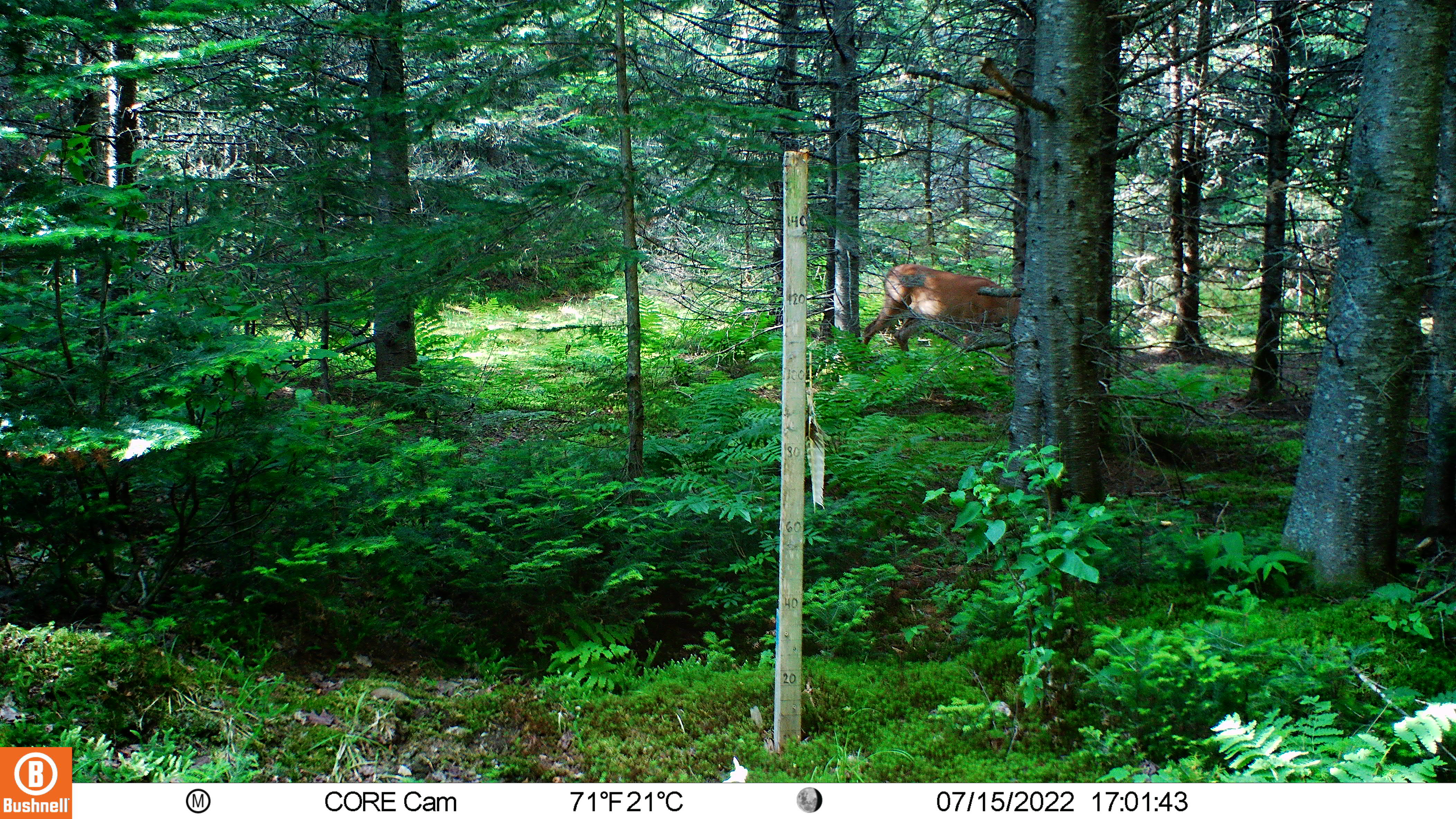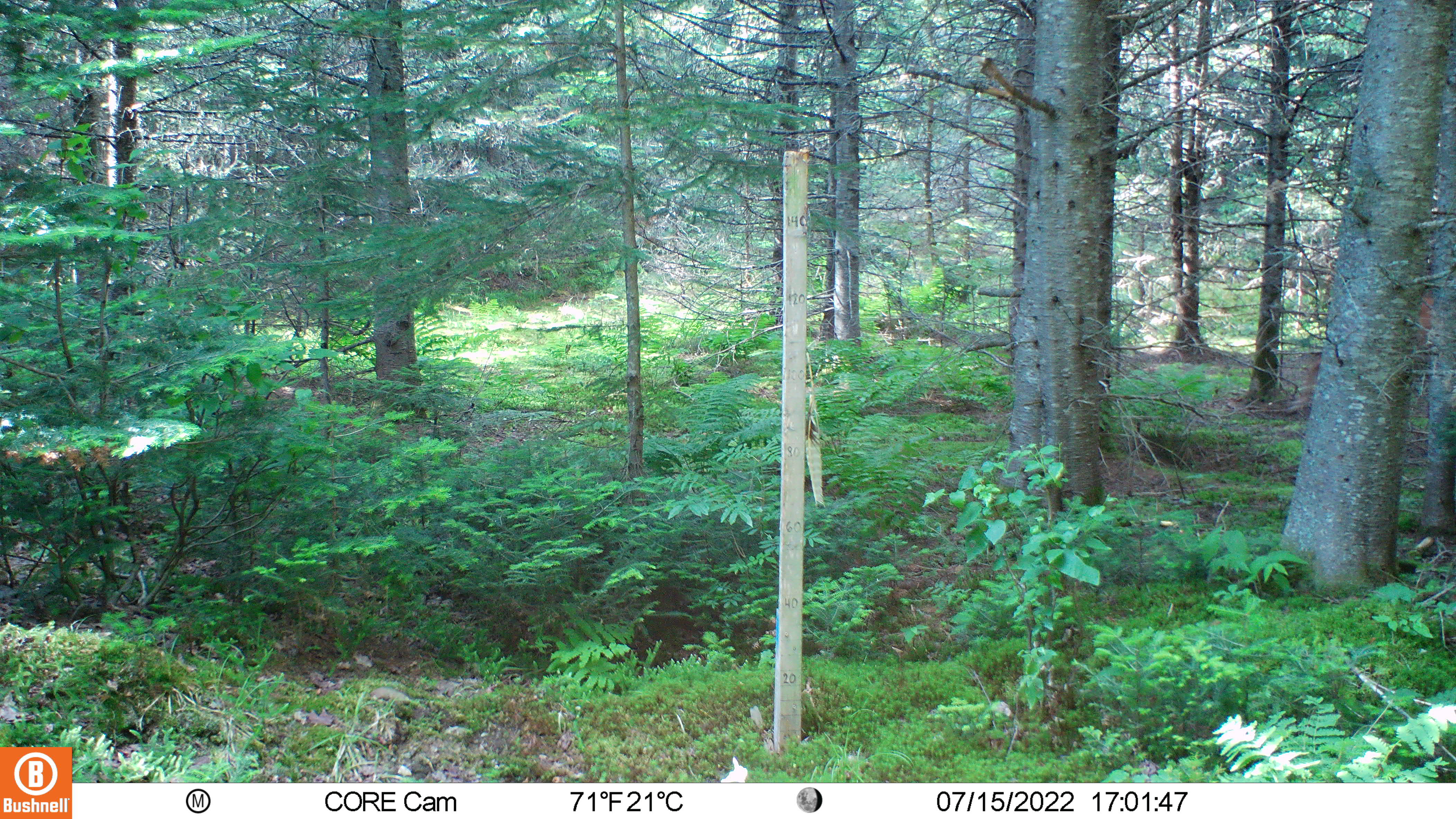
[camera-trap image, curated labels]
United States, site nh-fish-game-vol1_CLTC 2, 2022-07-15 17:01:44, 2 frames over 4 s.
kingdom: Animalia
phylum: Chordata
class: Mammalia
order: Artiodactyla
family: Cervidae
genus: Odocoileus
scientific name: Odocoileus virginianus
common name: white-tailed deer